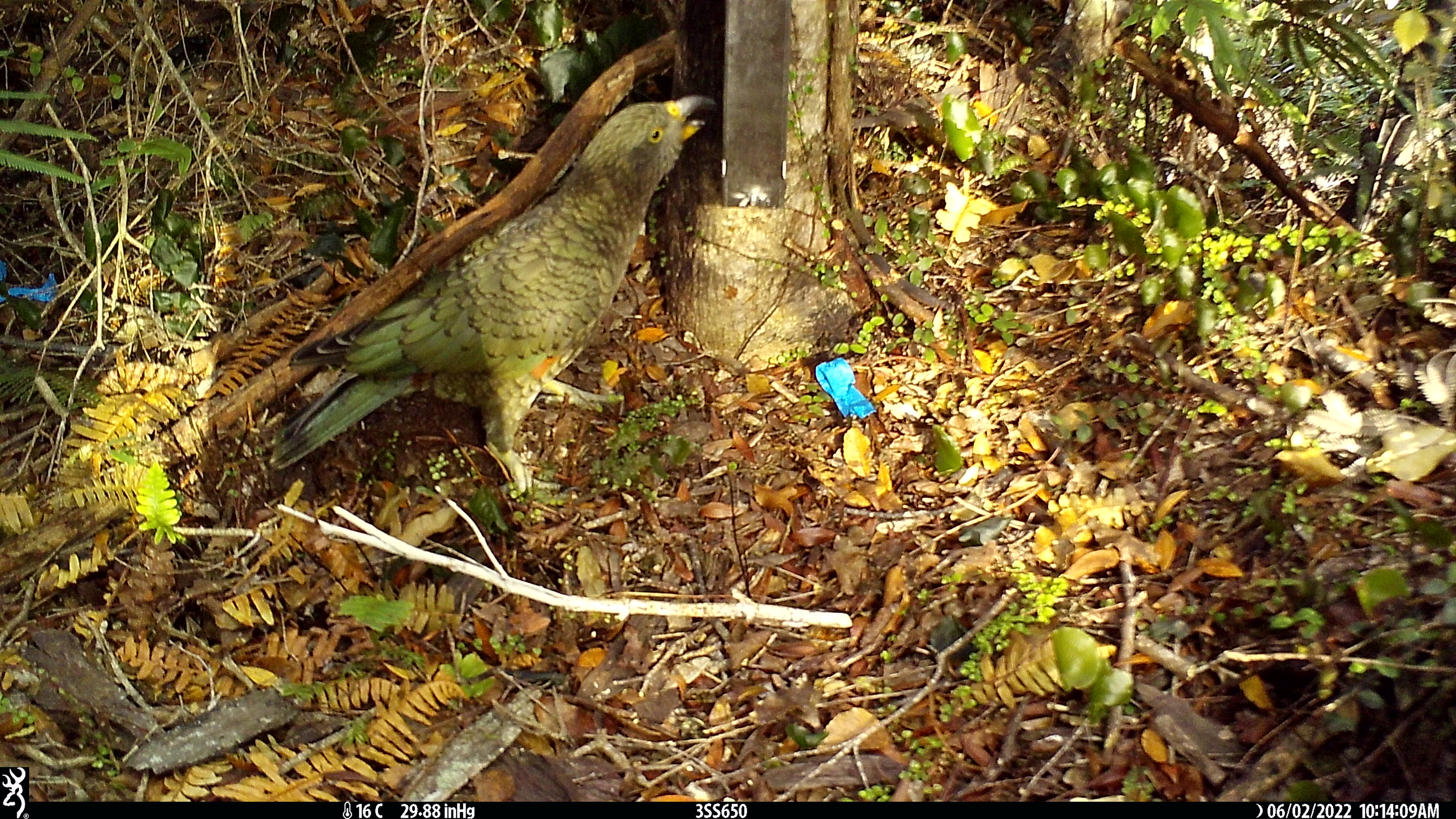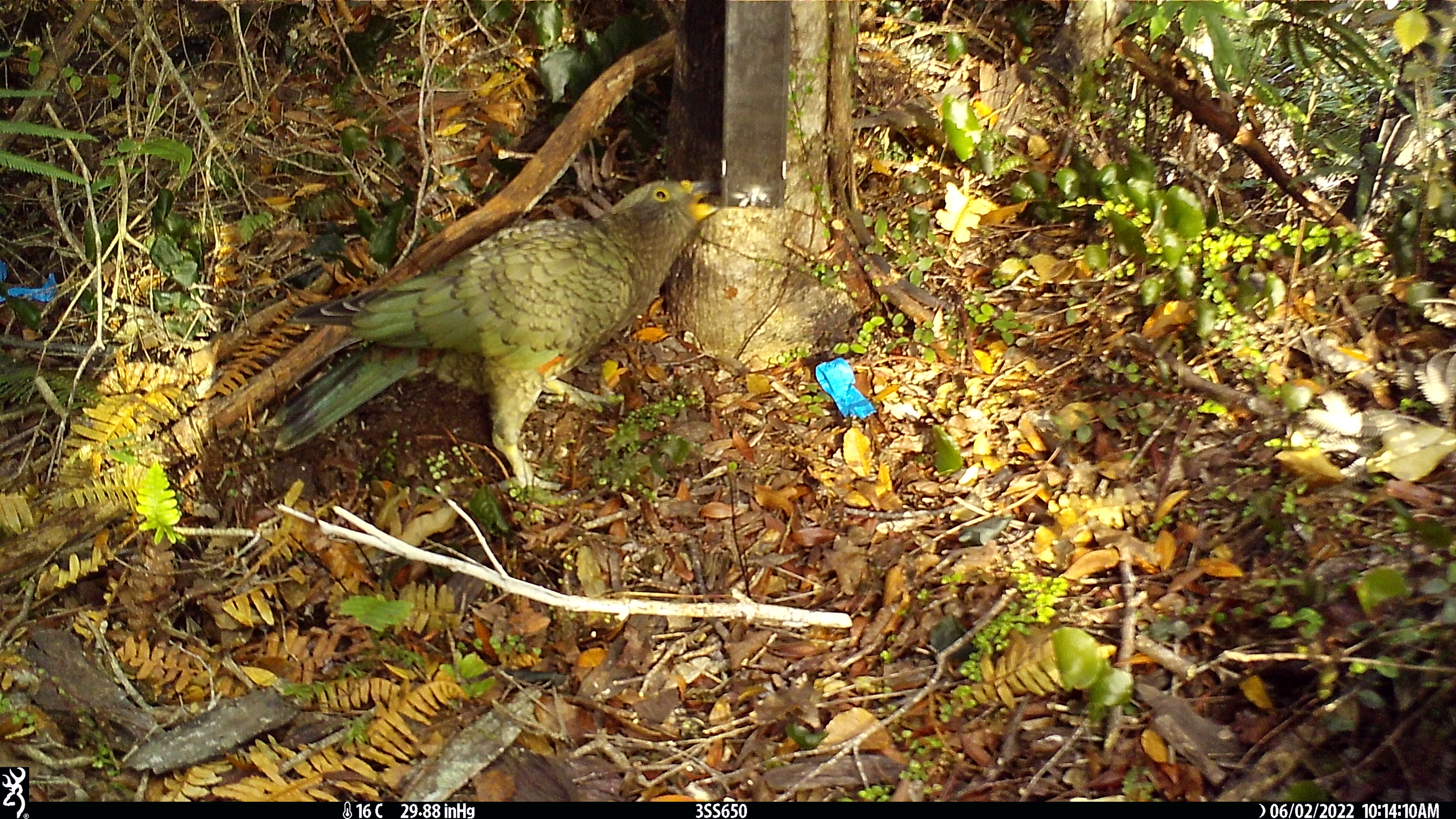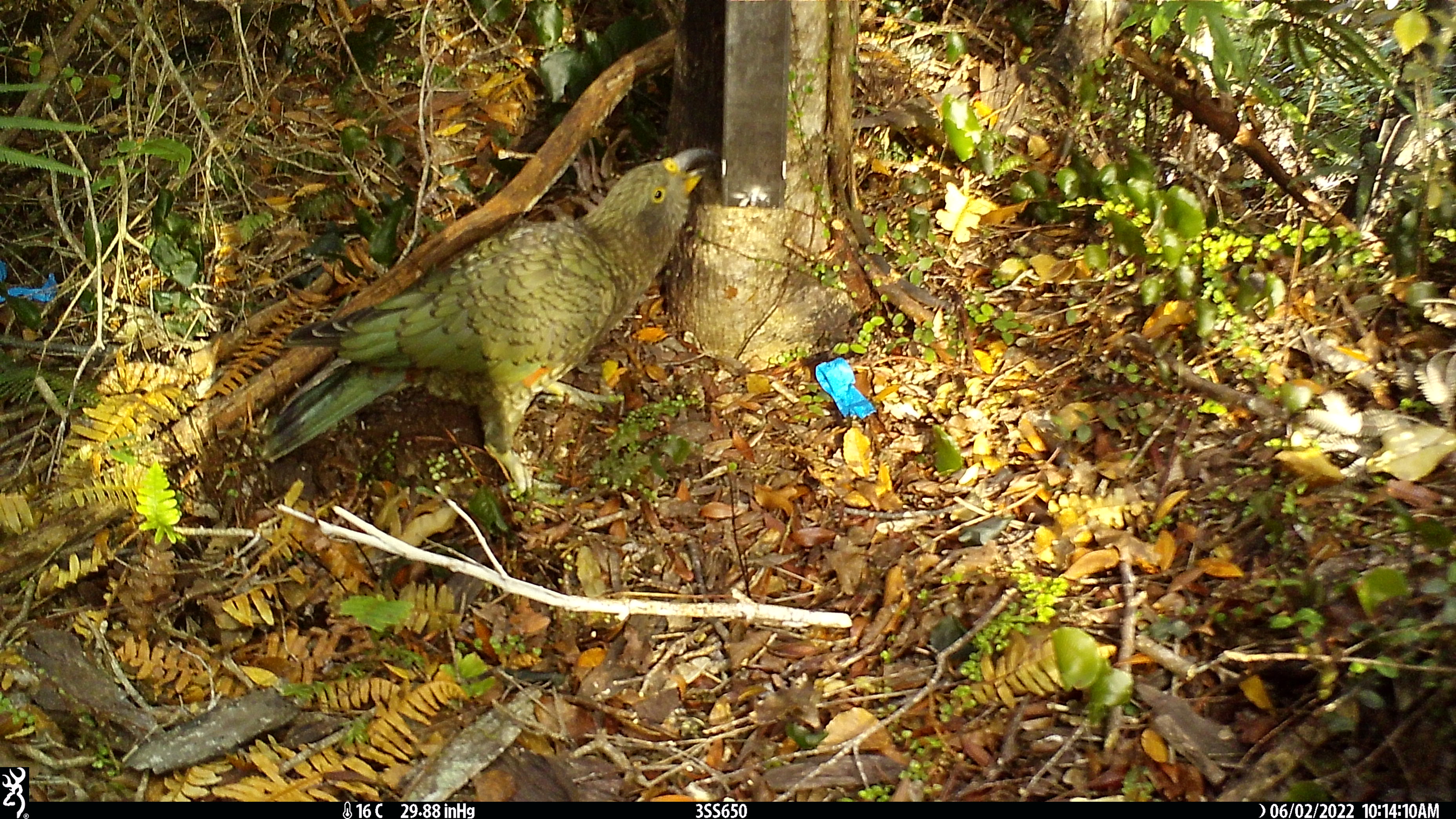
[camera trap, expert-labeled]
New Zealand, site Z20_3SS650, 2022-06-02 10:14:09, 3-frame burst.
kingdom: Animalia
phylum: Chordata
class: Aves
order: Psittaciformes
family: Strigopidae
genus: Nestor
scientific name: Nestor notabilis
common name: kea